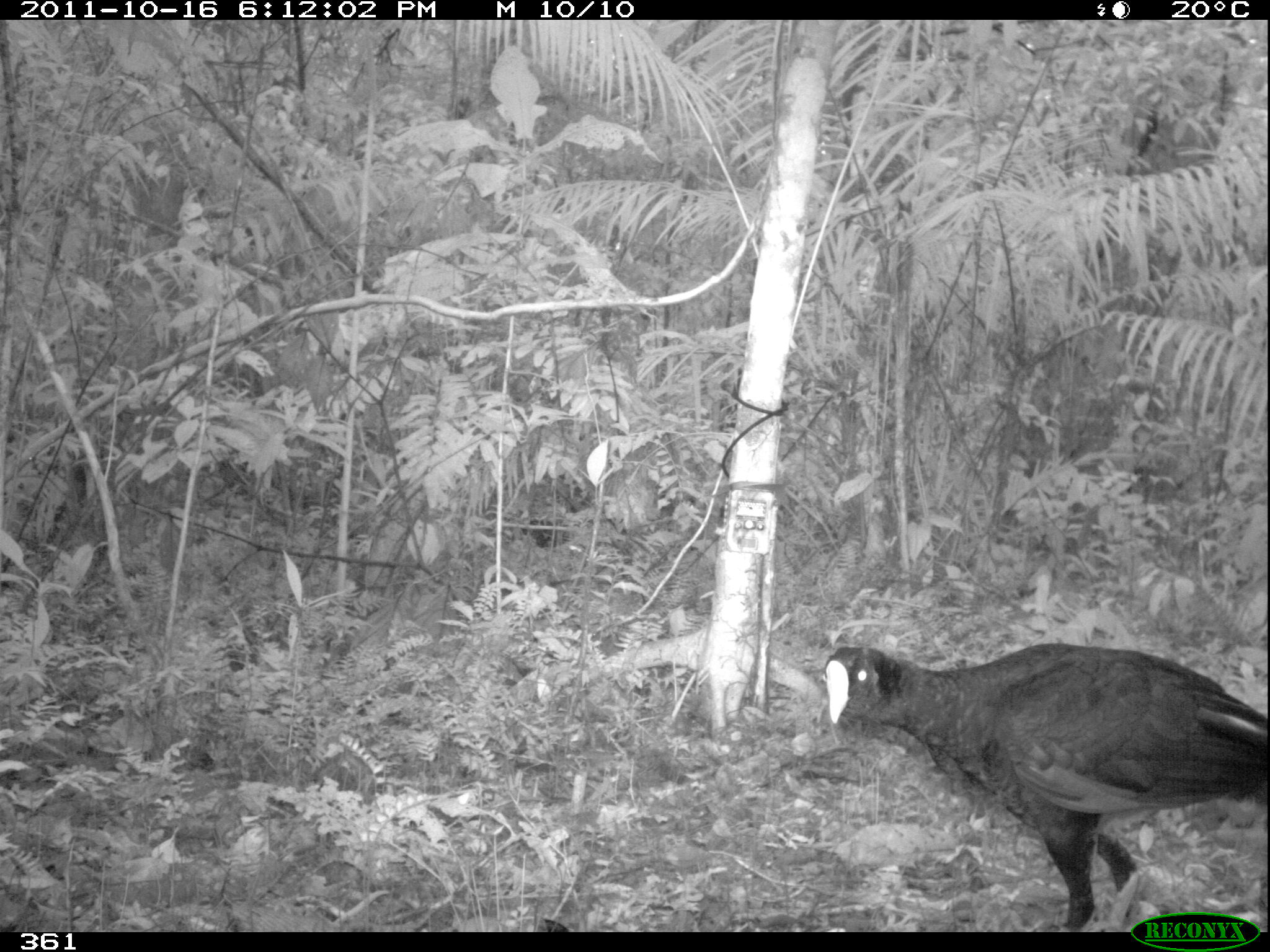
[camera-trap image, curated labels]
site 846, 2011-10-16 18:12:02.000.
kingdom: Animalia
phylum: Chordata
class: Aves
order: Galliformes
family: Cracidae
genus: Mitu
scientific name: Mitu tuberosum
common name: razor-billed curassow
Mitu tuberosum (razor-billed curassow).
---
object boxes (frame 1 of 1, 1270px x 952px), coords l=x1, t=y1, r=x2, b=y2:
mitu tuberosum: l=821, t=641, r=1270, b=932